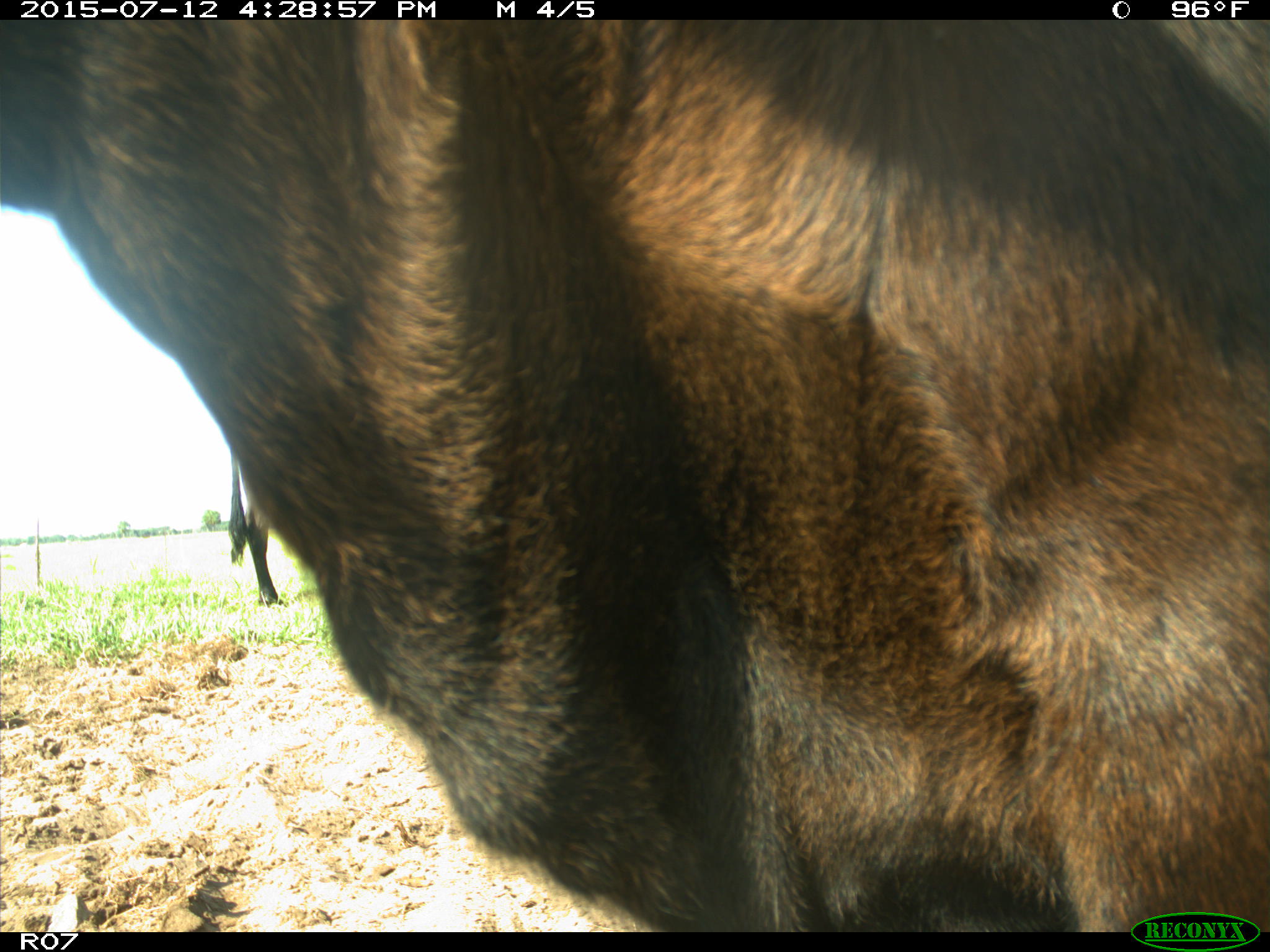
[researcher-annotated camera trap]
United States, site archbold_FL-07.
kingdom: Animalia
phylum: Chordata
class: Mammalia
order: Artiodactyla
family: Bovidae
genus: Bos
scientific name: Bos taurus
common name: domestic cow